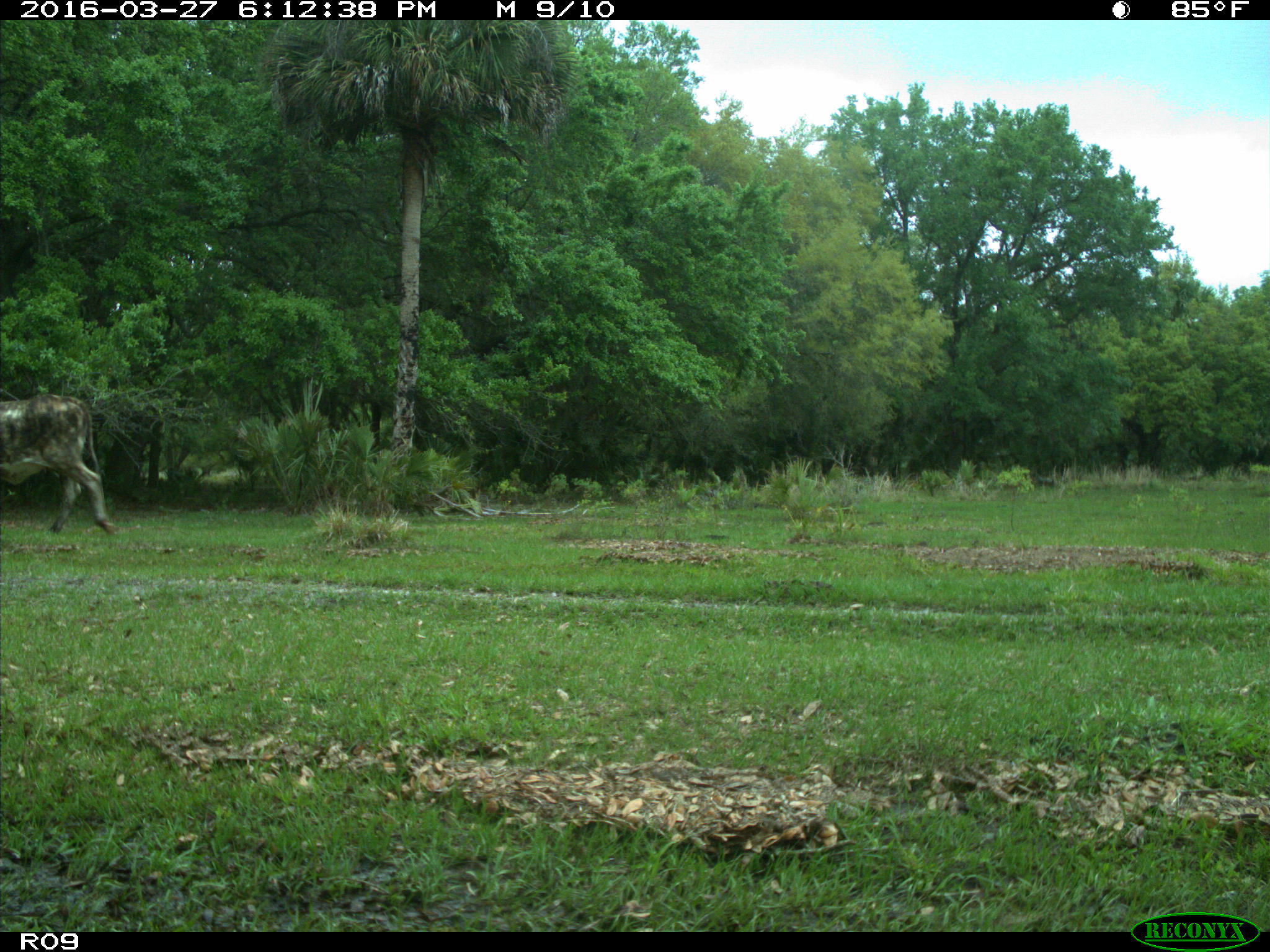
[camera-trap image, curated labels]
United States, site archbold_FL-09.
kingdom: Animalia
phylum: Chordata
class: Mammalia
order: Artiodactyla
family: Bovidae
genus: Bos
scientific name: Bos taurus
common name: domestic cow